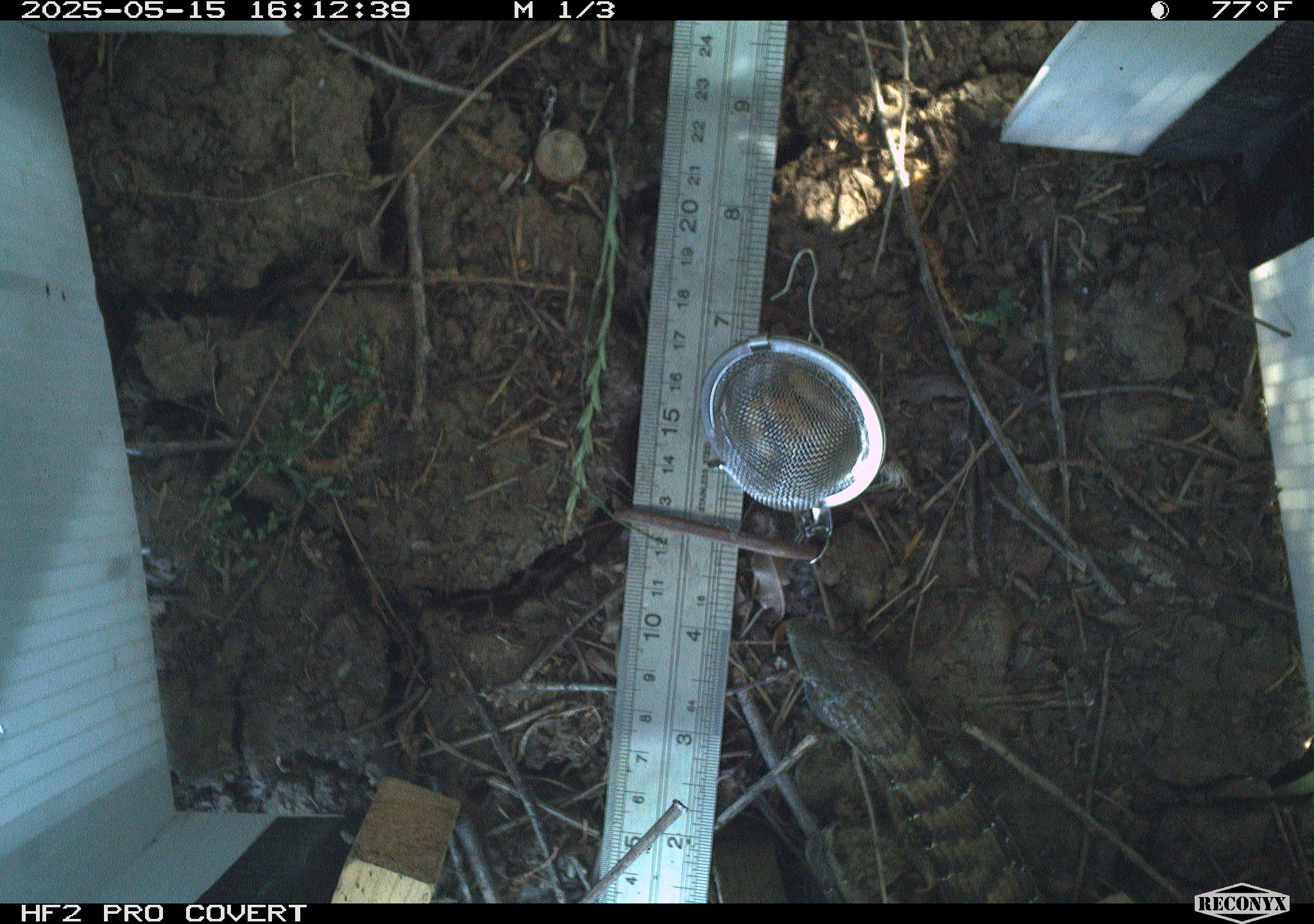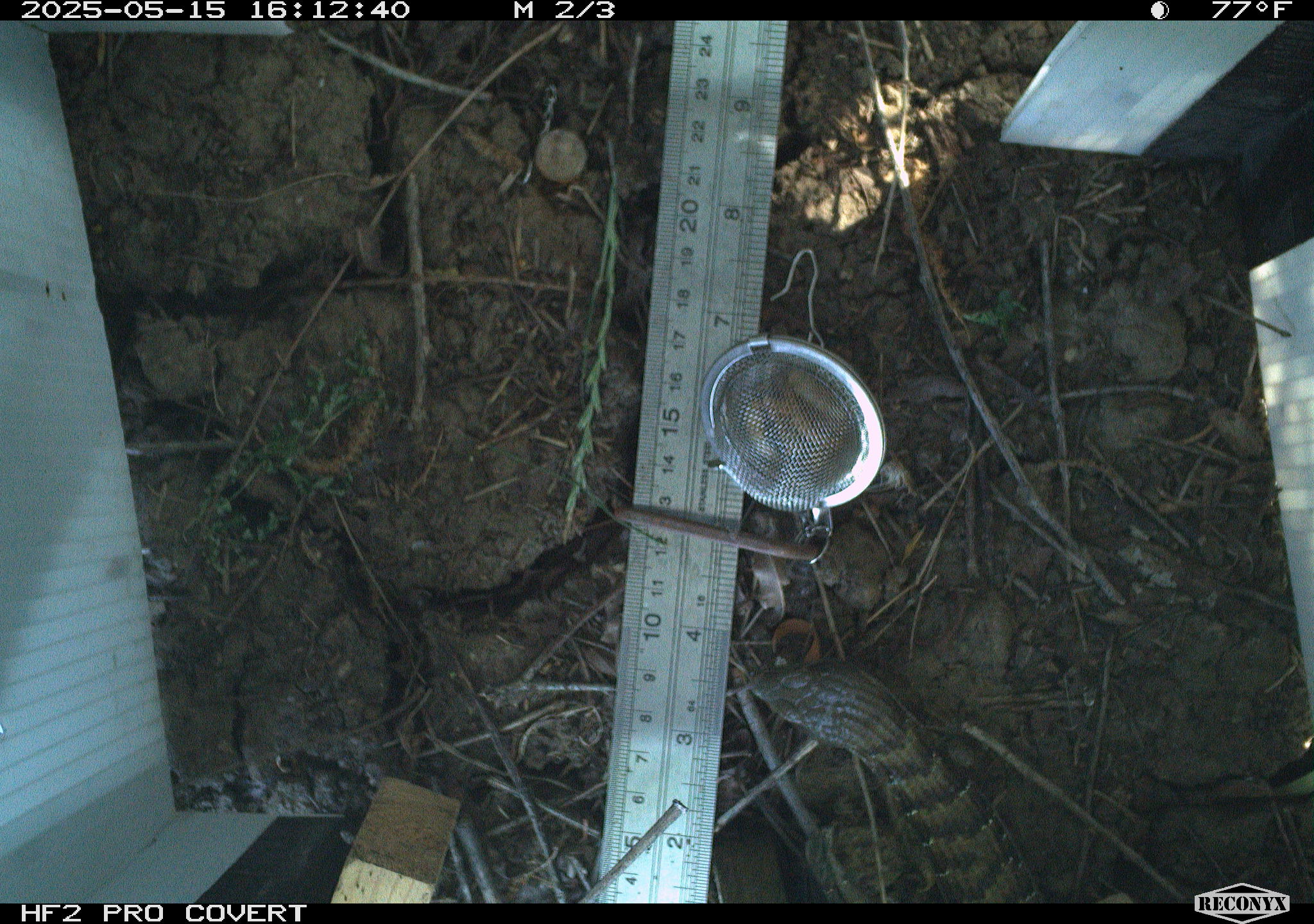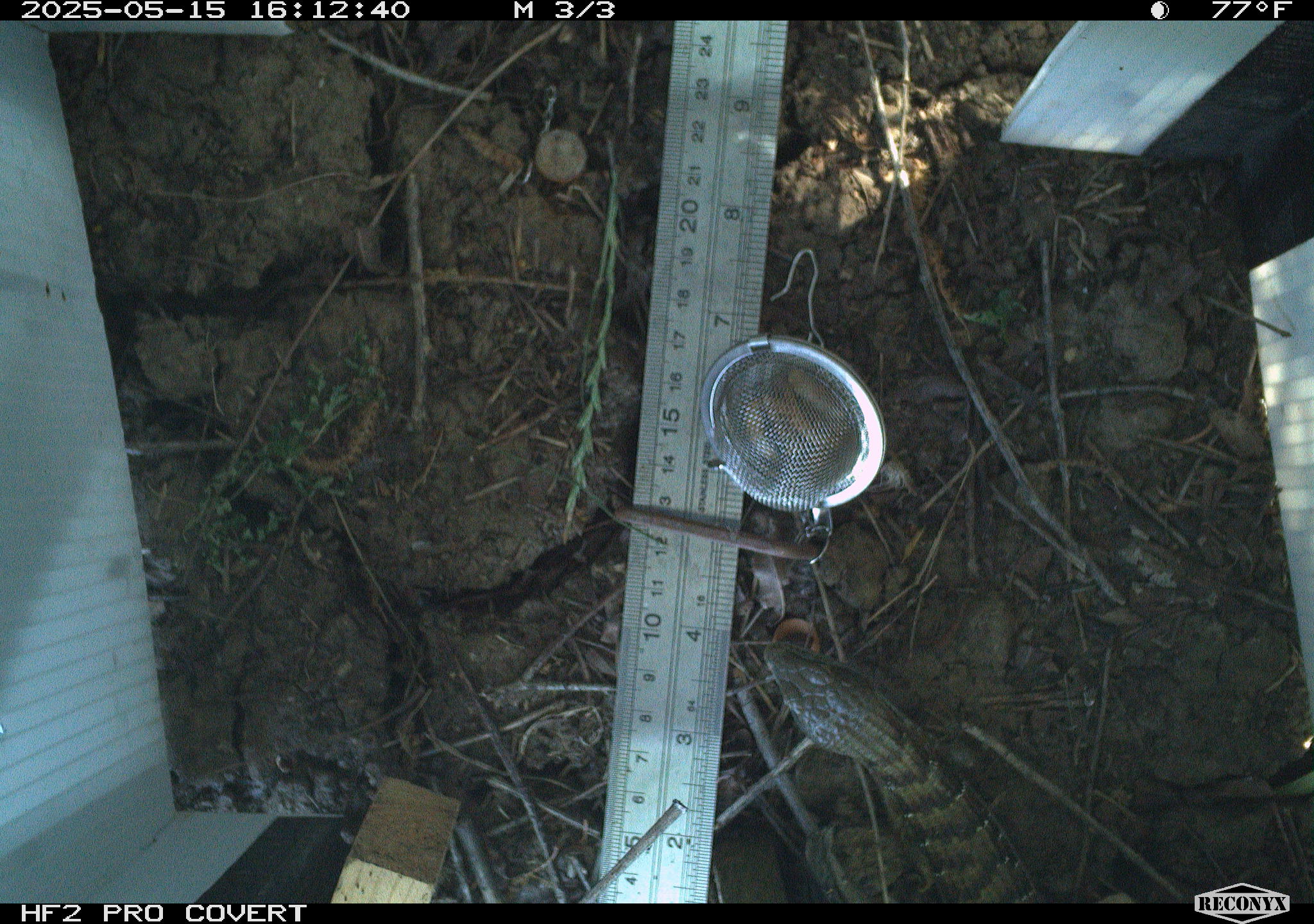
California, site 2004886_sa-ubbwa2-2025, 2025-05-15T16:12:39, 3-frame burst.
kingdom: Animalia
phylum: Chordata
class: Reptilia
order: Squamata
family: Anguidae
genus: Elgaria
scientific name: Elgaria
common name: alligator lizards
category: elgaria species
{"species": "elgaria species (alligator lizards) (Elgaria)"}